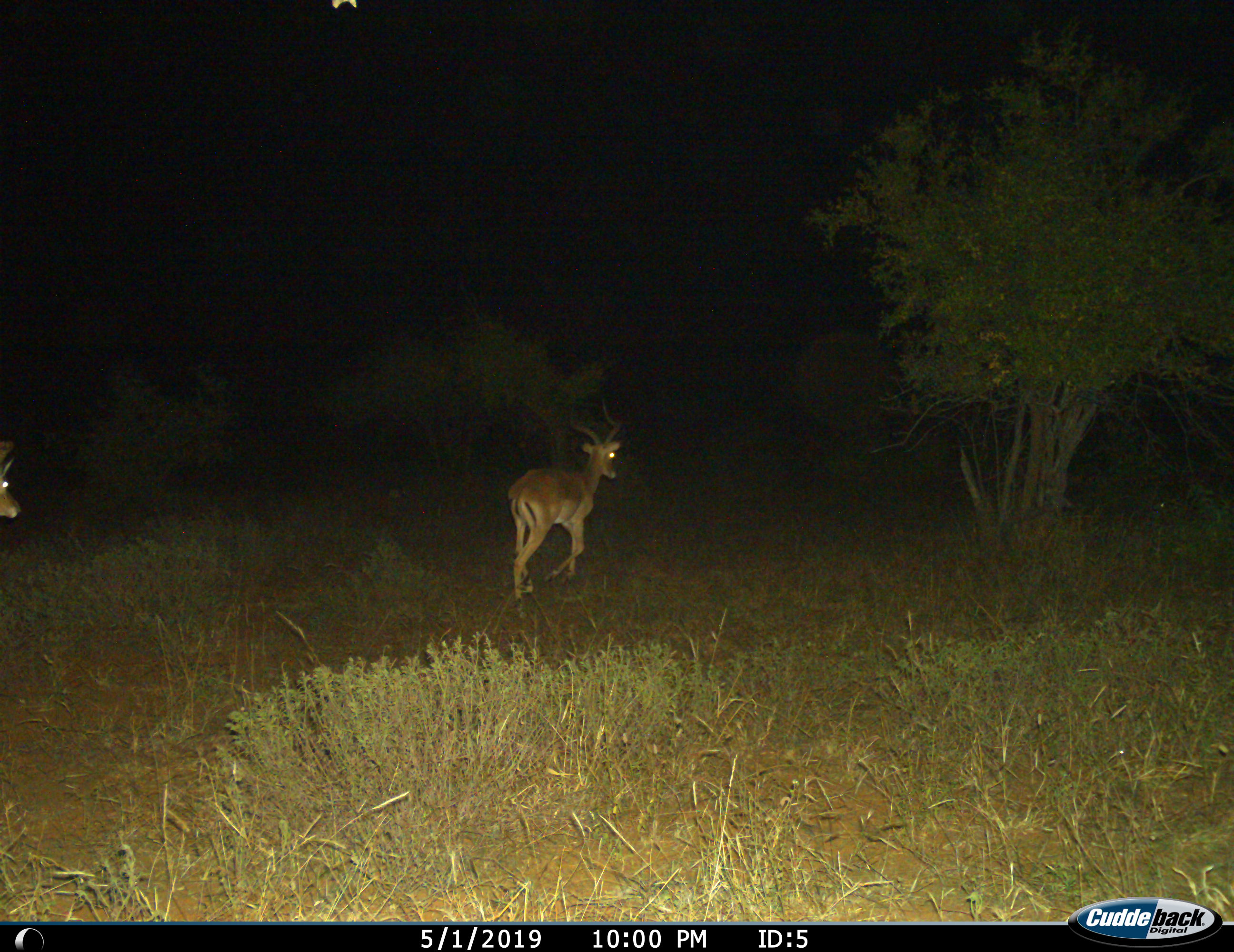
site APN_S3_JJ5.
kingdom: Animalia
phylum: Chordata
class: Mammalia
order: Artiodactyla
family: Bovidae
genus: Aepyceros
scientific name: Aepyceros melampus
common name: impala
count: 2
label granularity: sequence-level